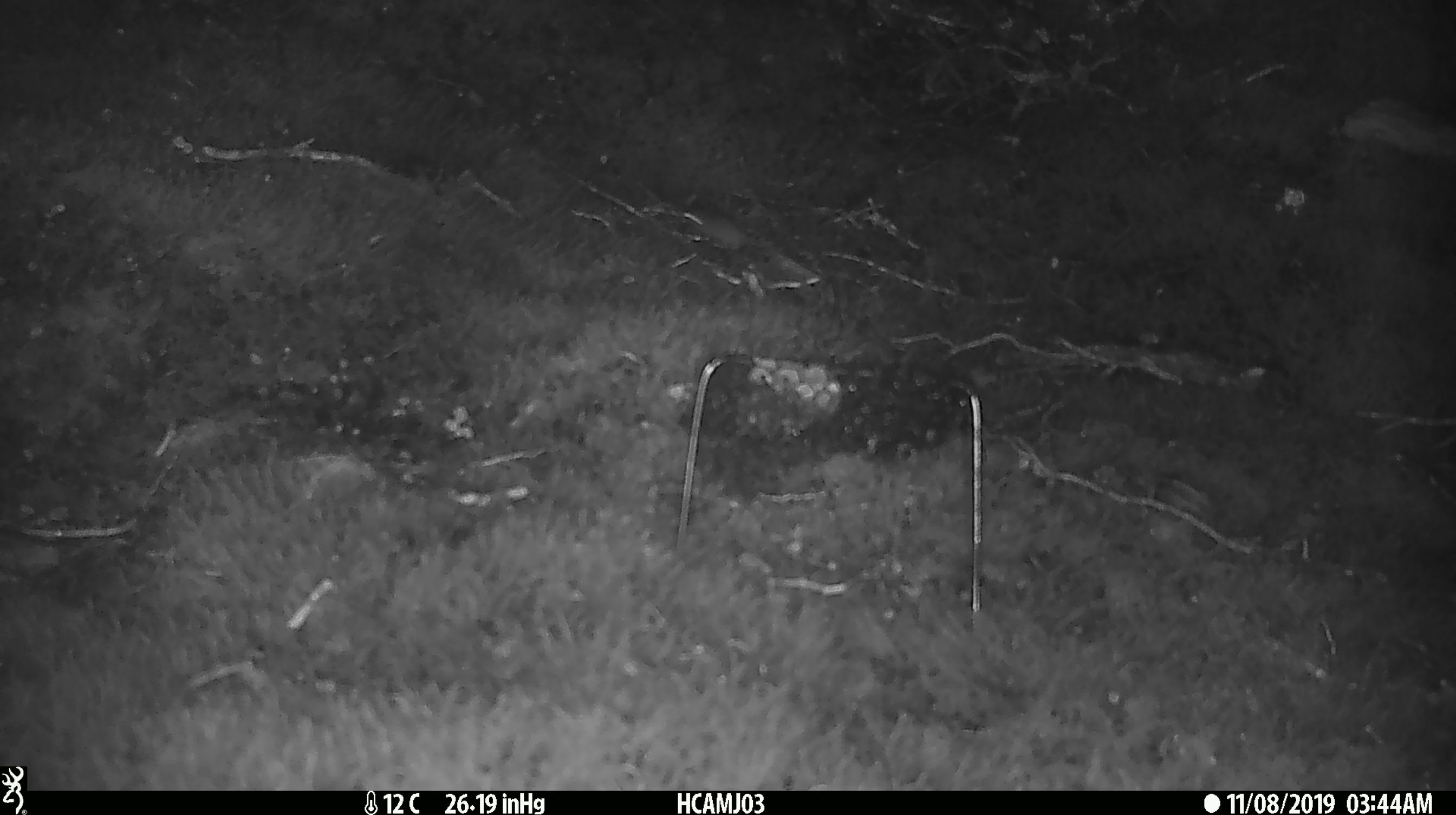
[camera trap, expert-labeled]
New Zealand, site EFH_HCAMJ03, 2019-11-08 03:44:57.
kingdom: Animalia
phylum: Chordata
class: Mammalia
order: Rodentia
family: Muridae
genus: Mus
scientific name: Mus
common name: mouse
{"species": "mouse (Mus)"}